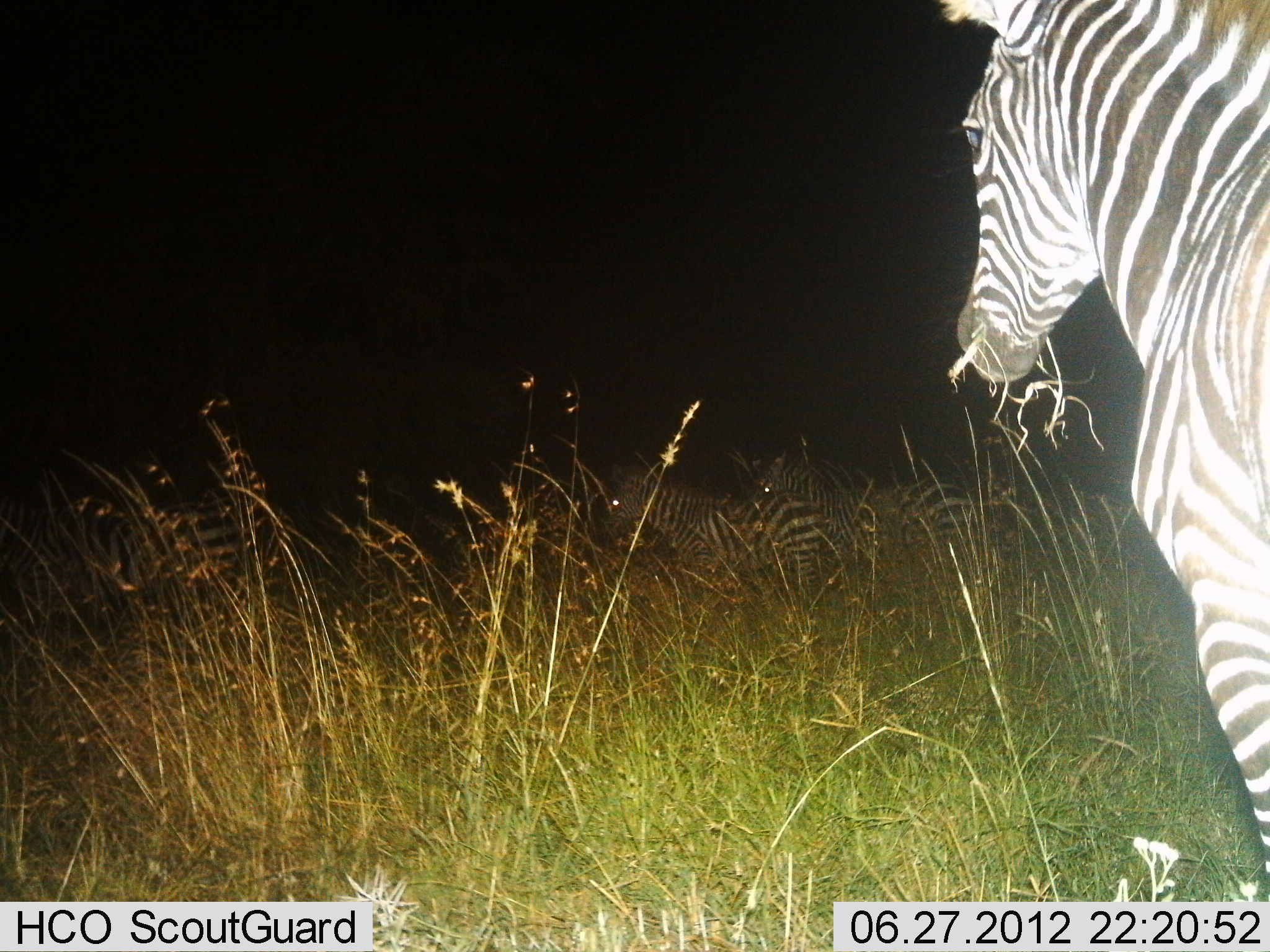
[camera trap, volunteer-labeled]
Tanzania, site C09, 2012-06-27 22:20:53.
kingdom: Animalia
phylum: Chordata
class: Mammalia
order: Perissodactyla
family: Equidae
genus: Equus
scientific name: Equus quagga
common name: plains zebra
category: zebra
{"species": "zebra (plains zebra) (Equus quagga)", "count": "4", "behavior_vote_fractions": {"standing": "90%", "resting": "0%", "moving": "10%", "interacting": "0%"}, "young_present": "0%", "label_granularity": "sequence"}